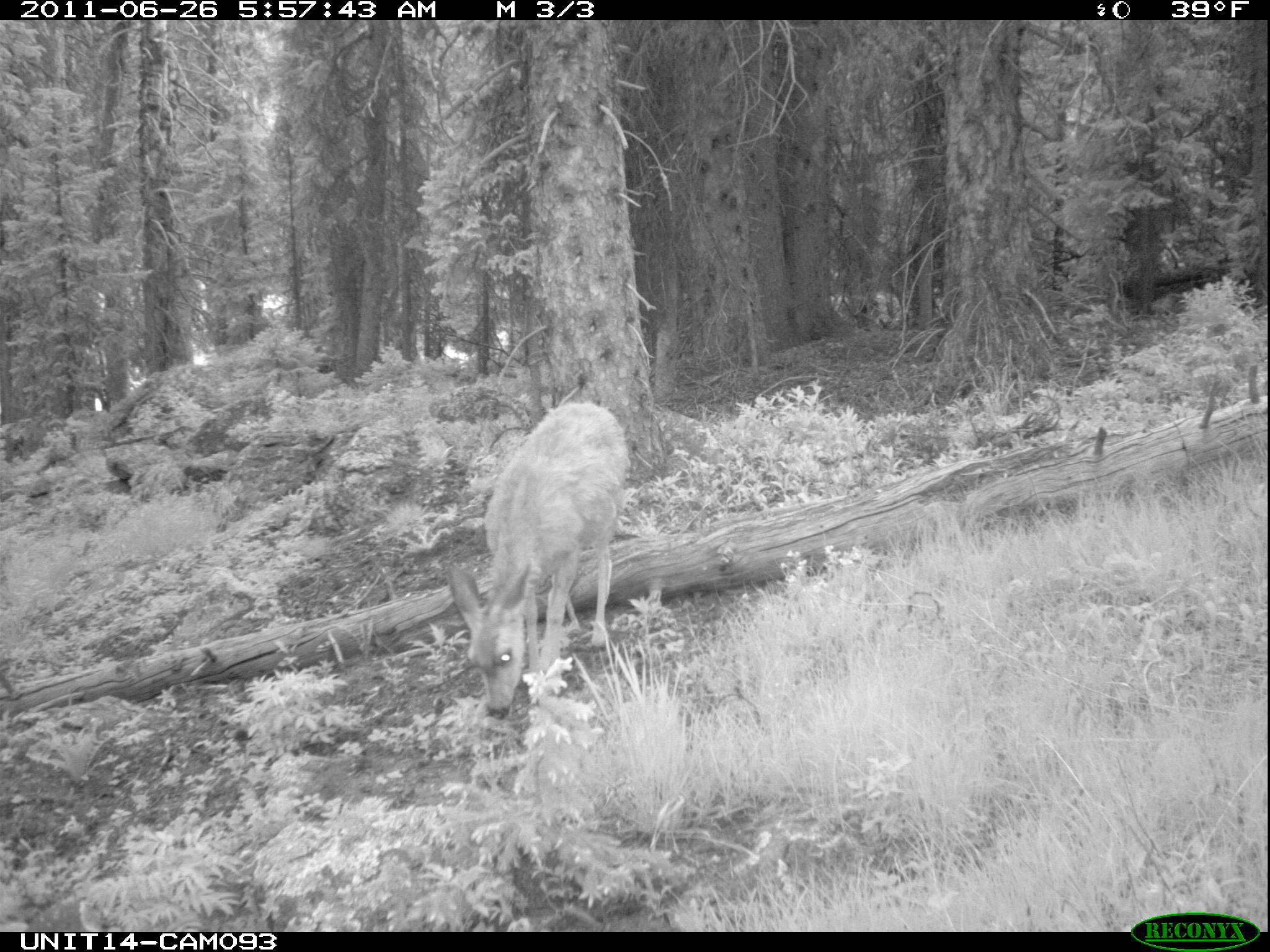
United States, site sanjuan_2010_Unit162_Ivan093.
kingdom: Animalia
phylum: Chordata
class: Mammalia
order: Artiodactyla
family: Cervidae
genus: Odocoileus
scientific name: Odocoileus hemionus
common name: mule deer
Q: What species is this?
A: Odocoileus hemionus (mule deer).